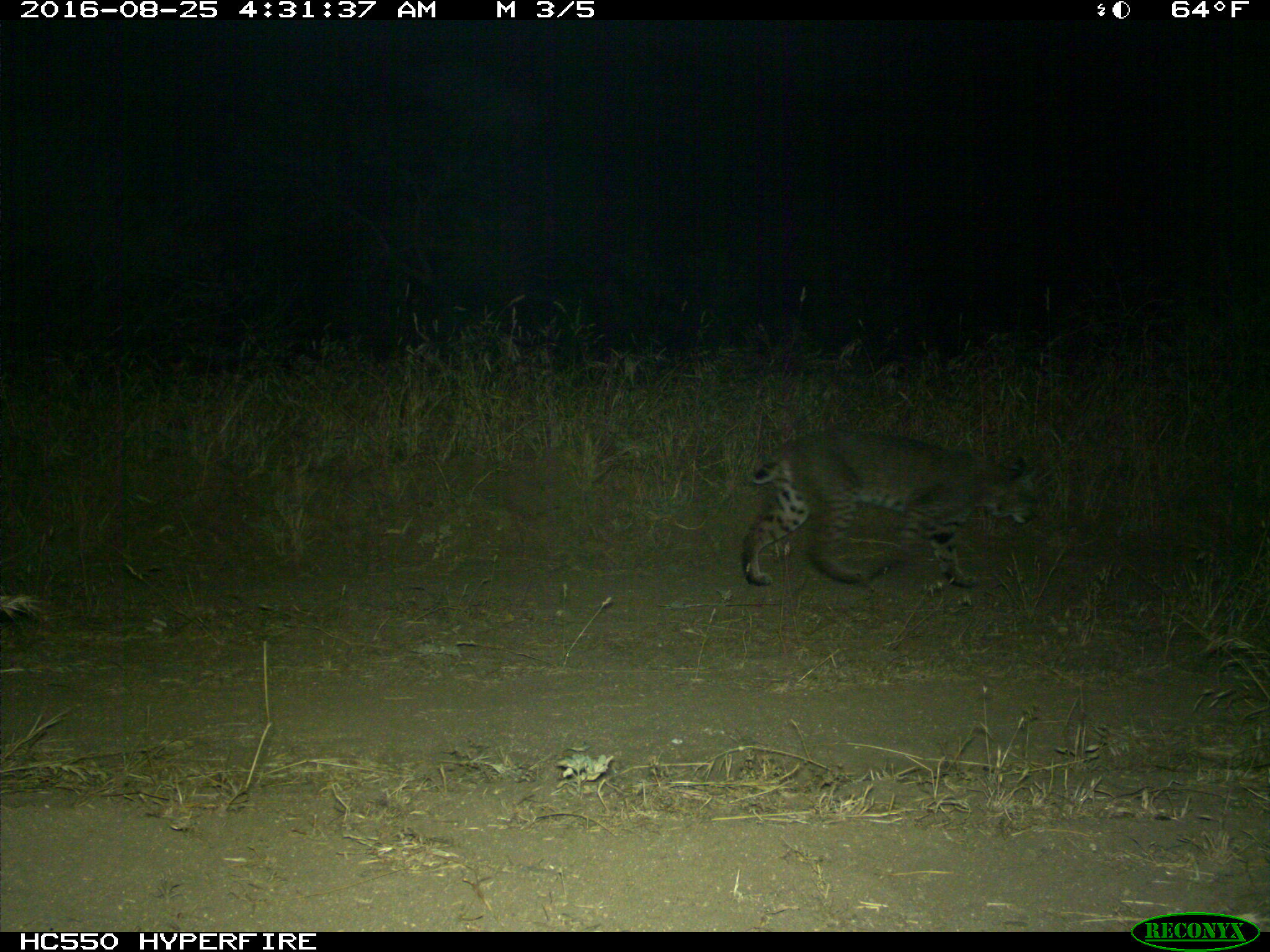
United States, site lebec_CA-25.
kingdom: Animalia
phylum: Chordata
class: Mammalia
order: Carnivora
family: Felidae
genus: Lynx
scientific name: Lynx rufus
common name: bobcat